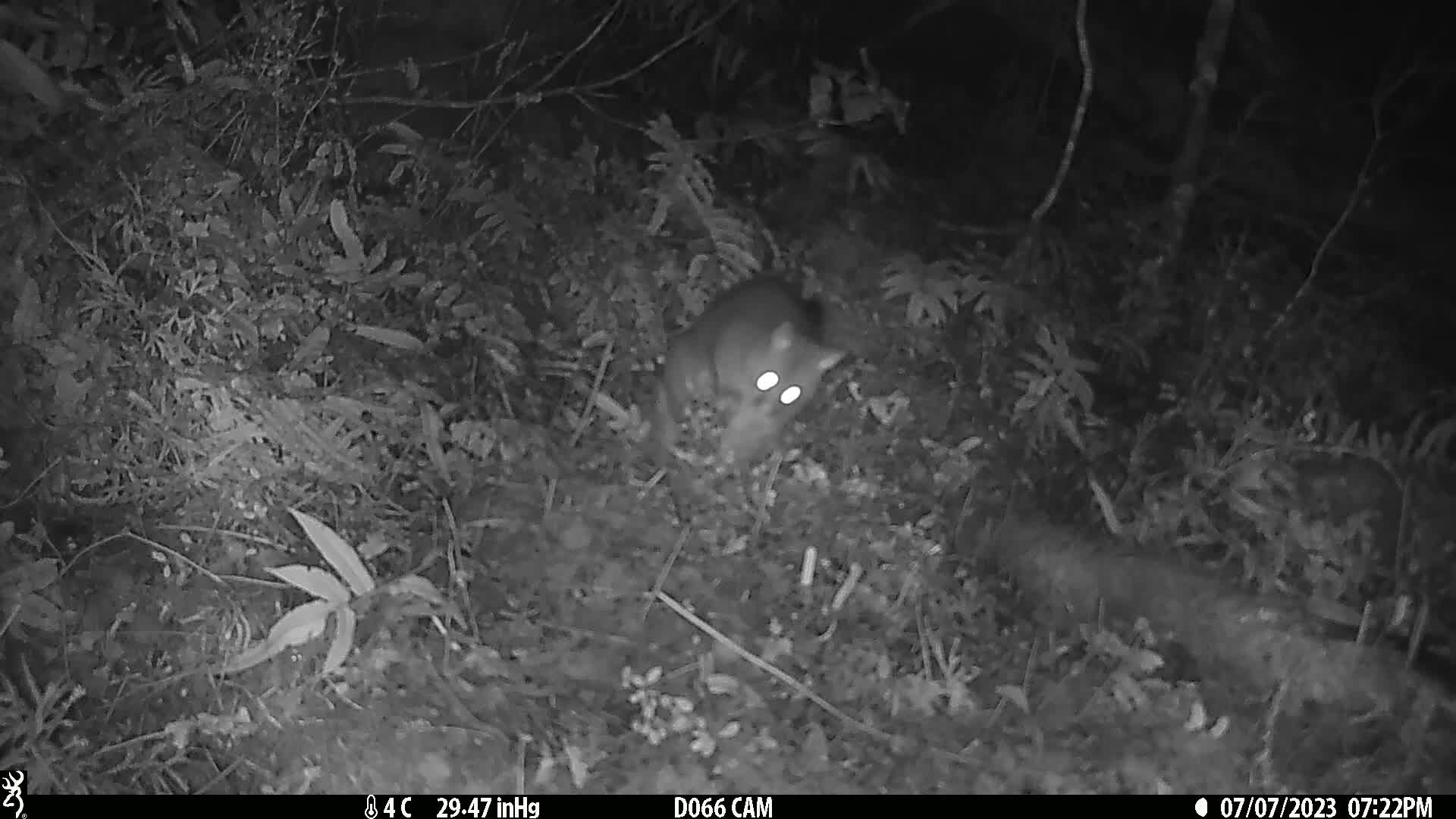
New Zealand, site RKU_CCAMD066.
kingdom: Animalia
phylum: Chordata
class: Mammalia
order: Diprotodontia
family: Phalangeridae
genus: Trichosurus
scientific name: Trichosurus vulpecula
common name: common brushtail possum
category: possum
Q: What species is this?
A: Possum (common brushtail possum) (Trichosurus vulpecula).